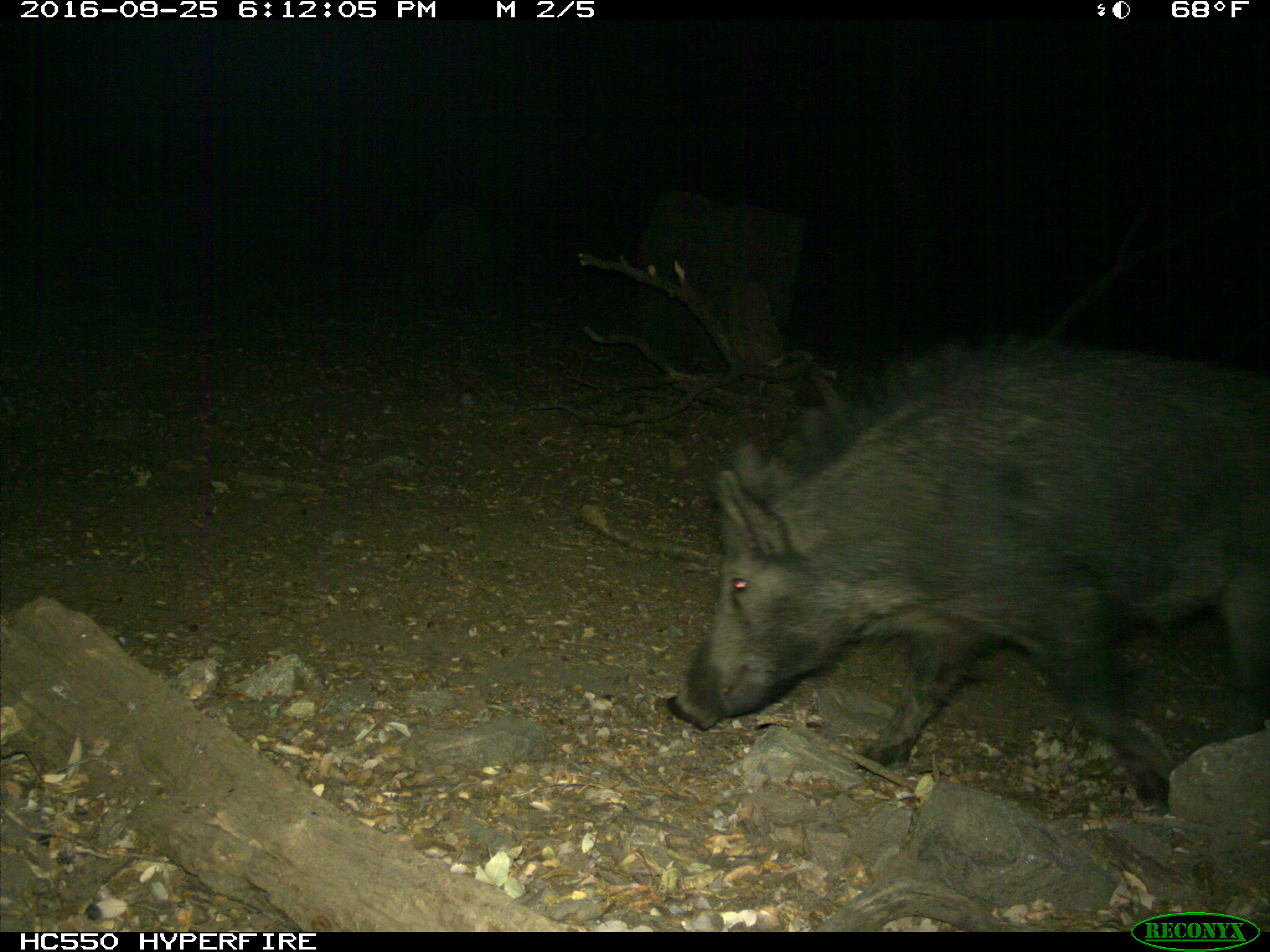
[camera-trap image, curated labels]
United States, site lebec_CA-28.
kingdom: Animalia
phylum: Chordata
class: Mammalia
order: Artiodactyla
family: Suidae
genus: Sus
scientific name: Sus scrofa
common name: wild boar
Sus scrofa (wild boar).